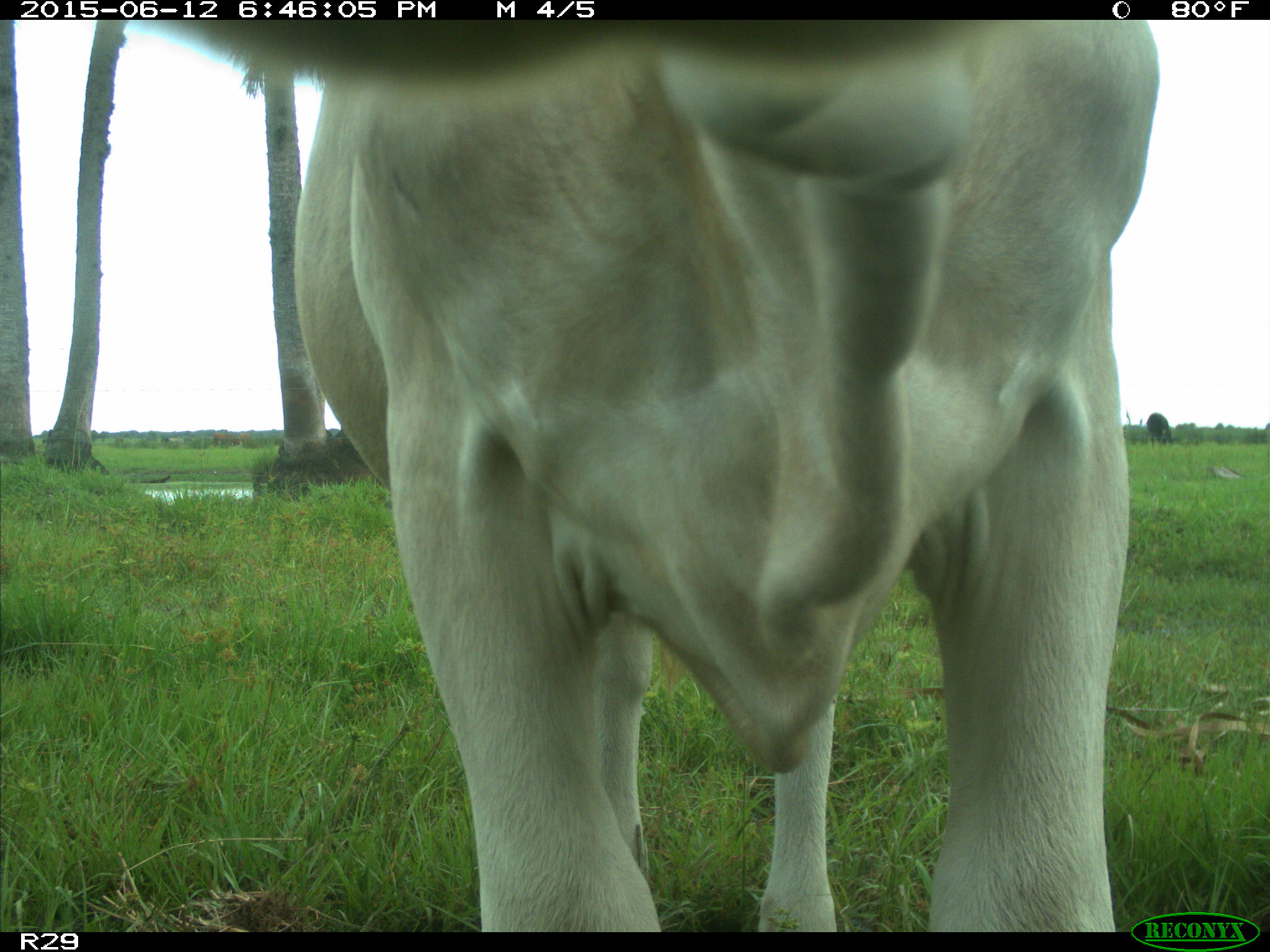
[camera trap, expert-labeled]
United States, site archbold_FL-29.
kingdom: Animalia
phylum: Chordata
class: Mammalia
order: Artiodactyla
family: Bovidae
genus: Bos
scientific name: Bos taurus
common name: domestic cow